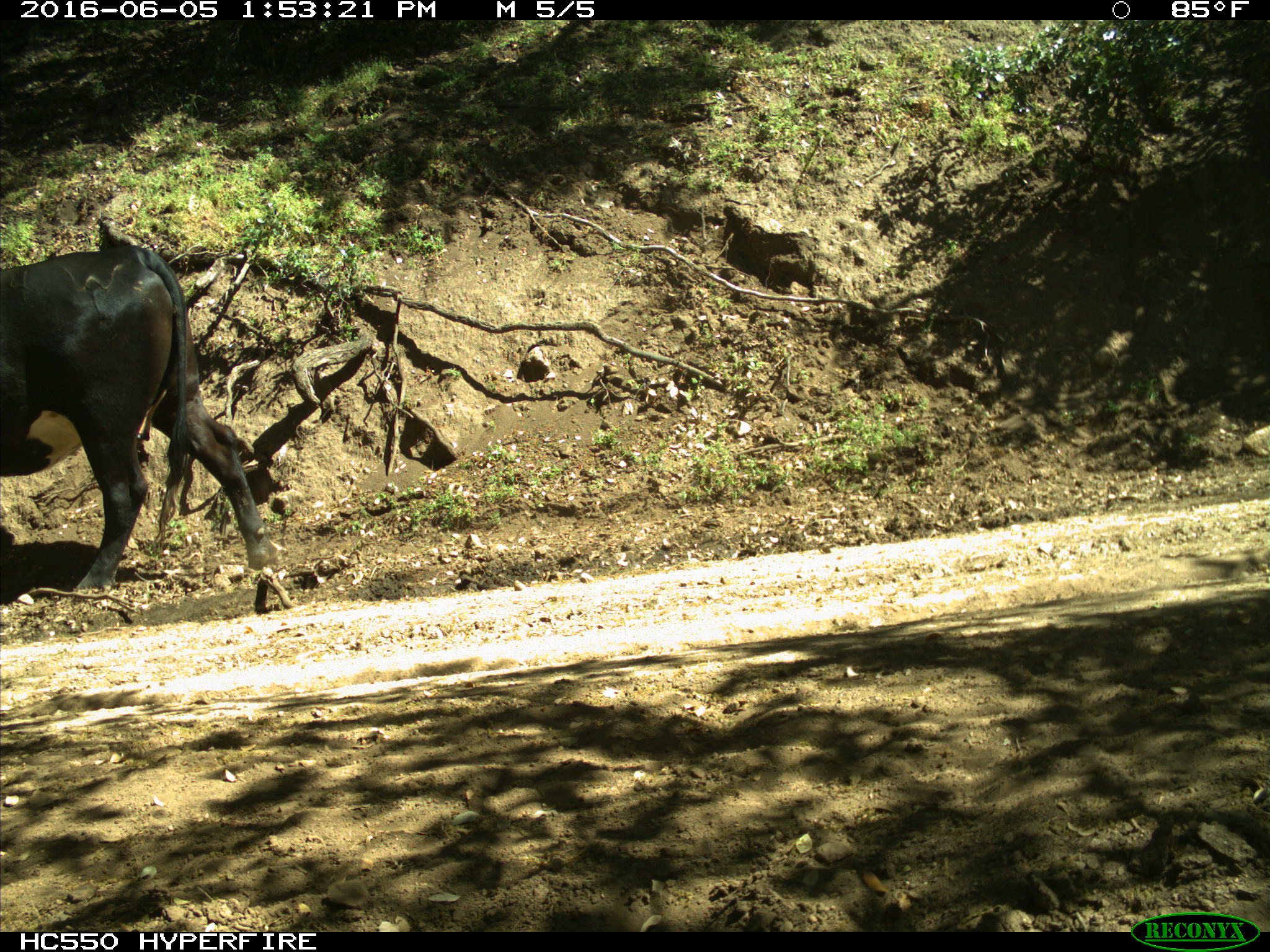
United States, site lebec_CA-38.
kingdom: Animalia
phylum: Chordata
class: Mammalia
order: Artiodactyla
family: Bovidae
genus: Bos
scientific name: Bos taurus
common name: domestic cow